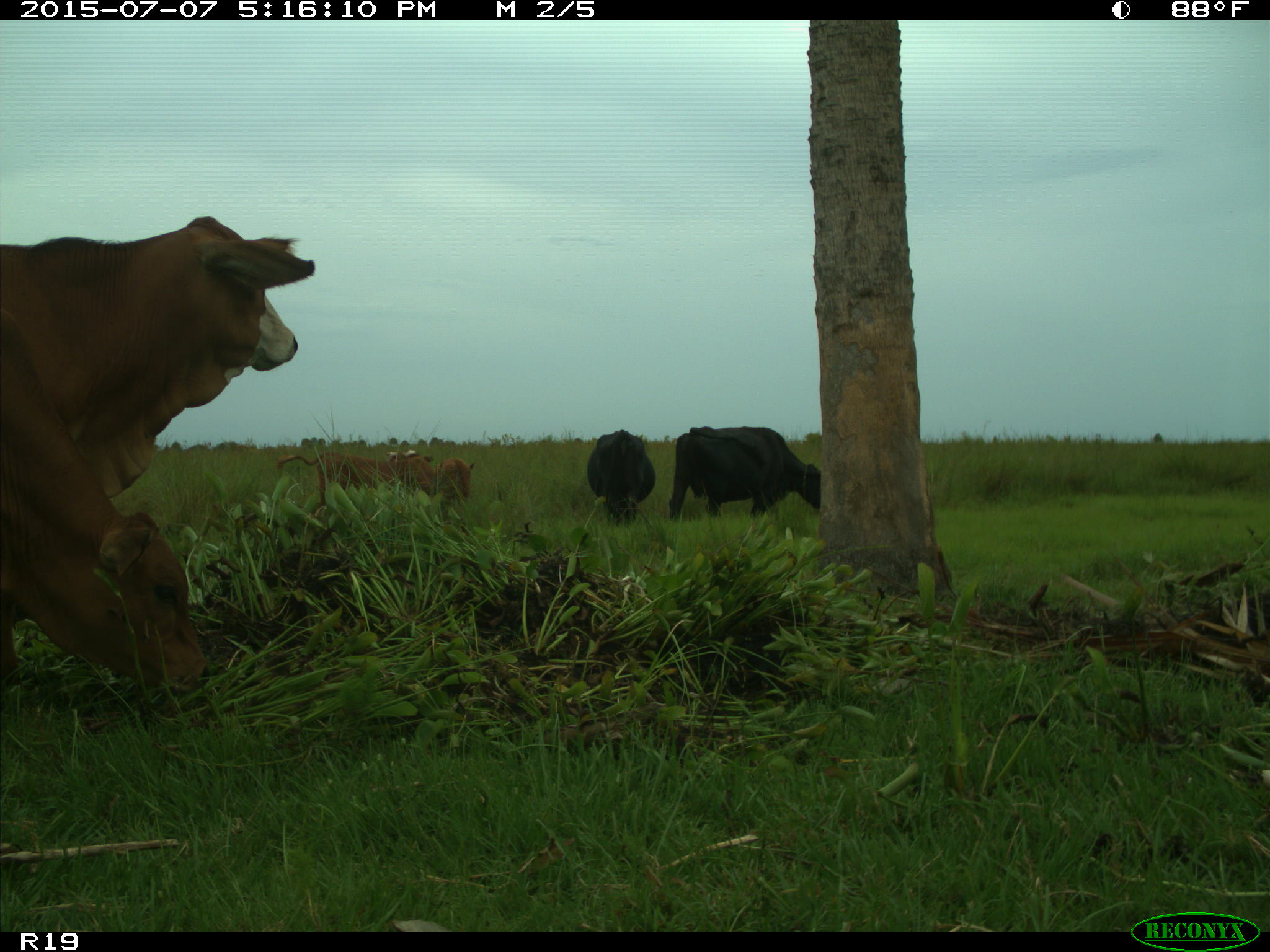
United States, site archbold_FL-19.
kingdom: Animalia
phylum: Chordata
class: Mammalia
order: Artiodactyla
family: Bovidae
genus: Bos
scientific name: Bos taurus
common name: domestic cow